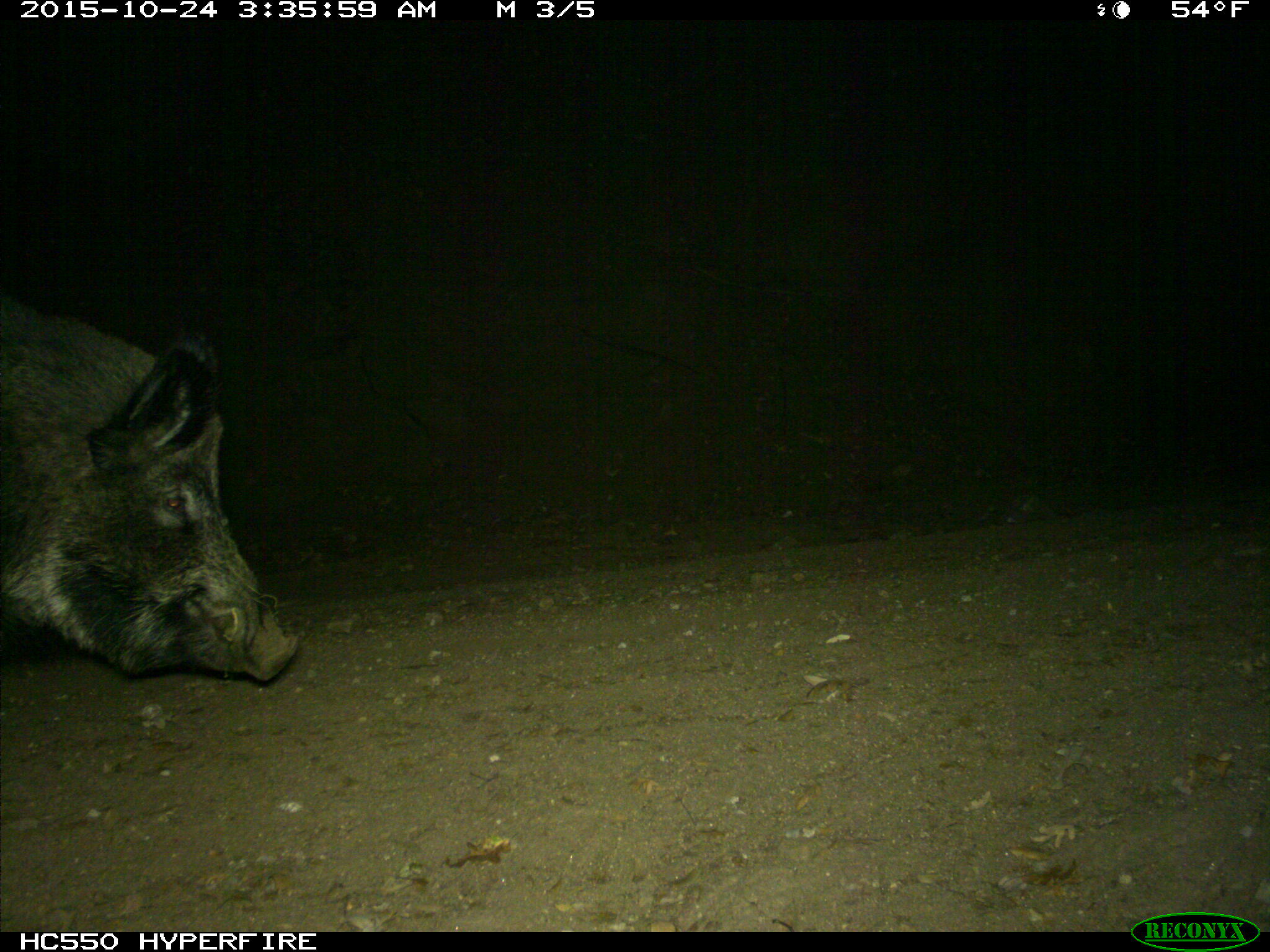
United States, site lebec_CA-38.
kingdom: Animalia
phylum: Chordata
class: Mammalia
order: Artiodactyla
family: Suidae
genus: Sus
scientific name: Sus scrofa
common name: wild boar